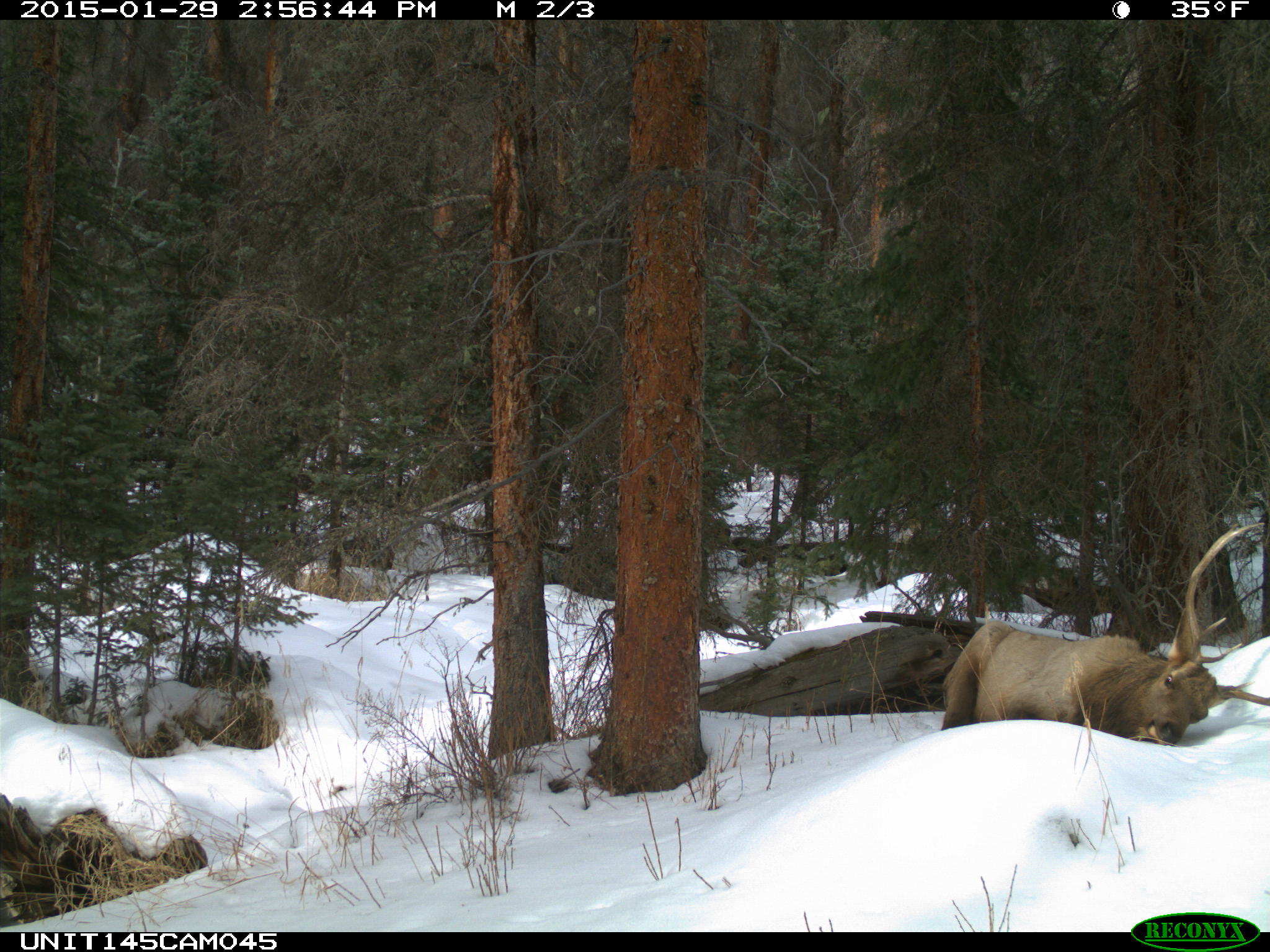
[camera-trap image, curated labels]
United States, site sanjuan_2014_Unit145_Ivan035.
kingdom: Animalia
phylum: Chordata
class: Mammalia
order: Artiodactyla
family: Cervidae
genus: Cervus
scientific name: Cervus elaphus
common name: red deer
Cervus elaphus (red deer).